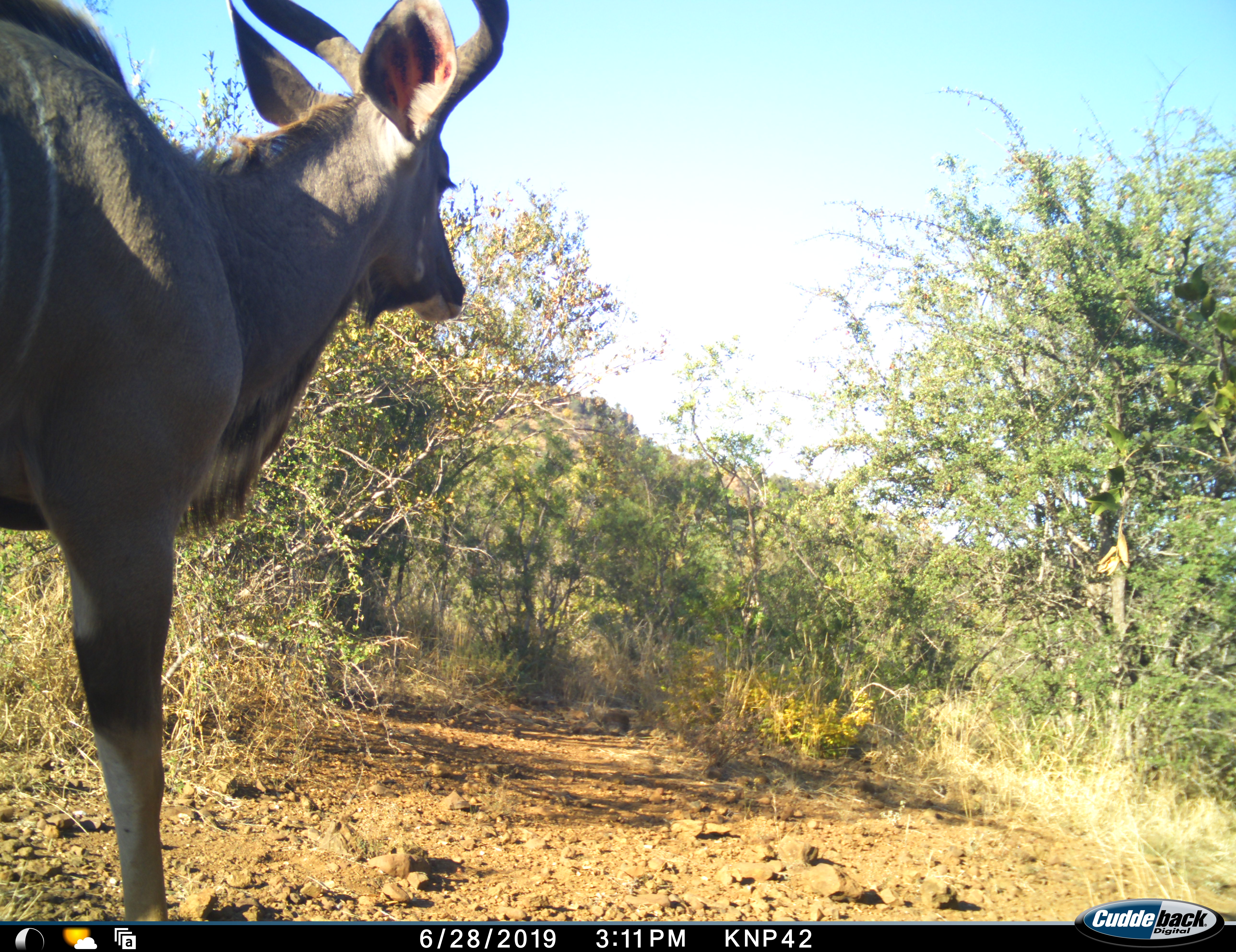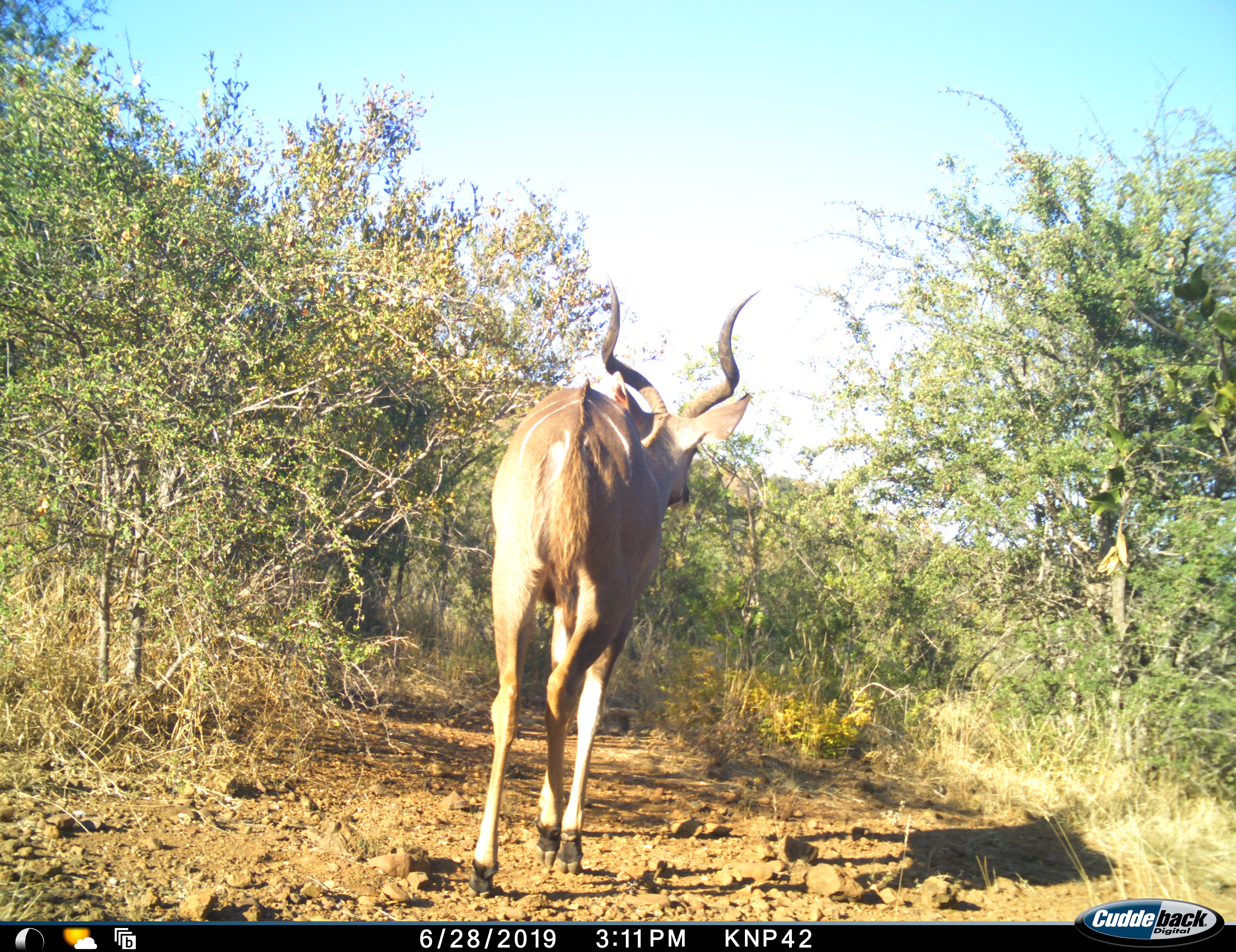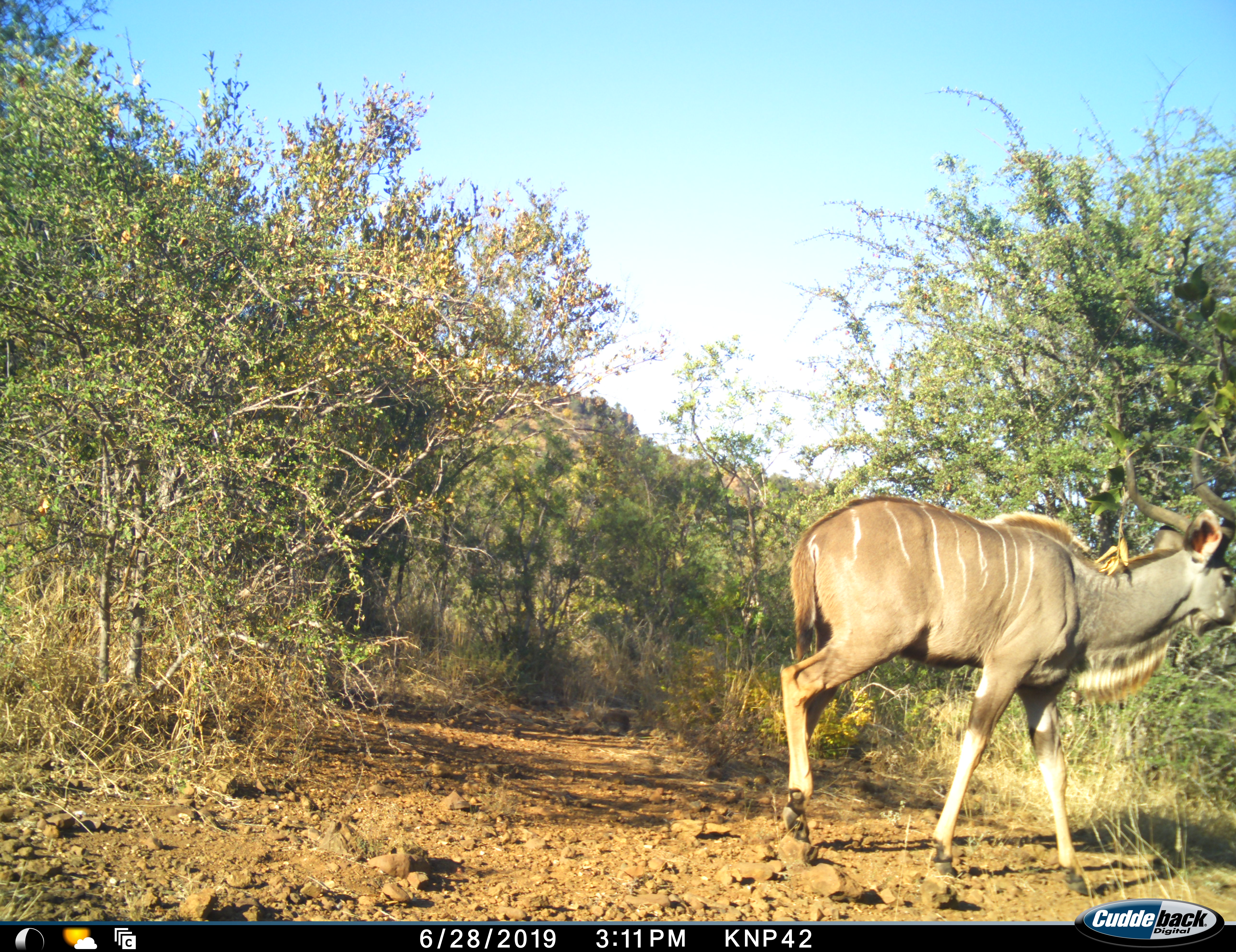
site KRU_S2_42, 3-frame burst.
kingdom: Animalia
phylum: Chordata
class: Mammalia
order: Artiodactyla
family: Bovidae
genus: Tragelaphus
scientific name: Tragelaphus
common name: kudu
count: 1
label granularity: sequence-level